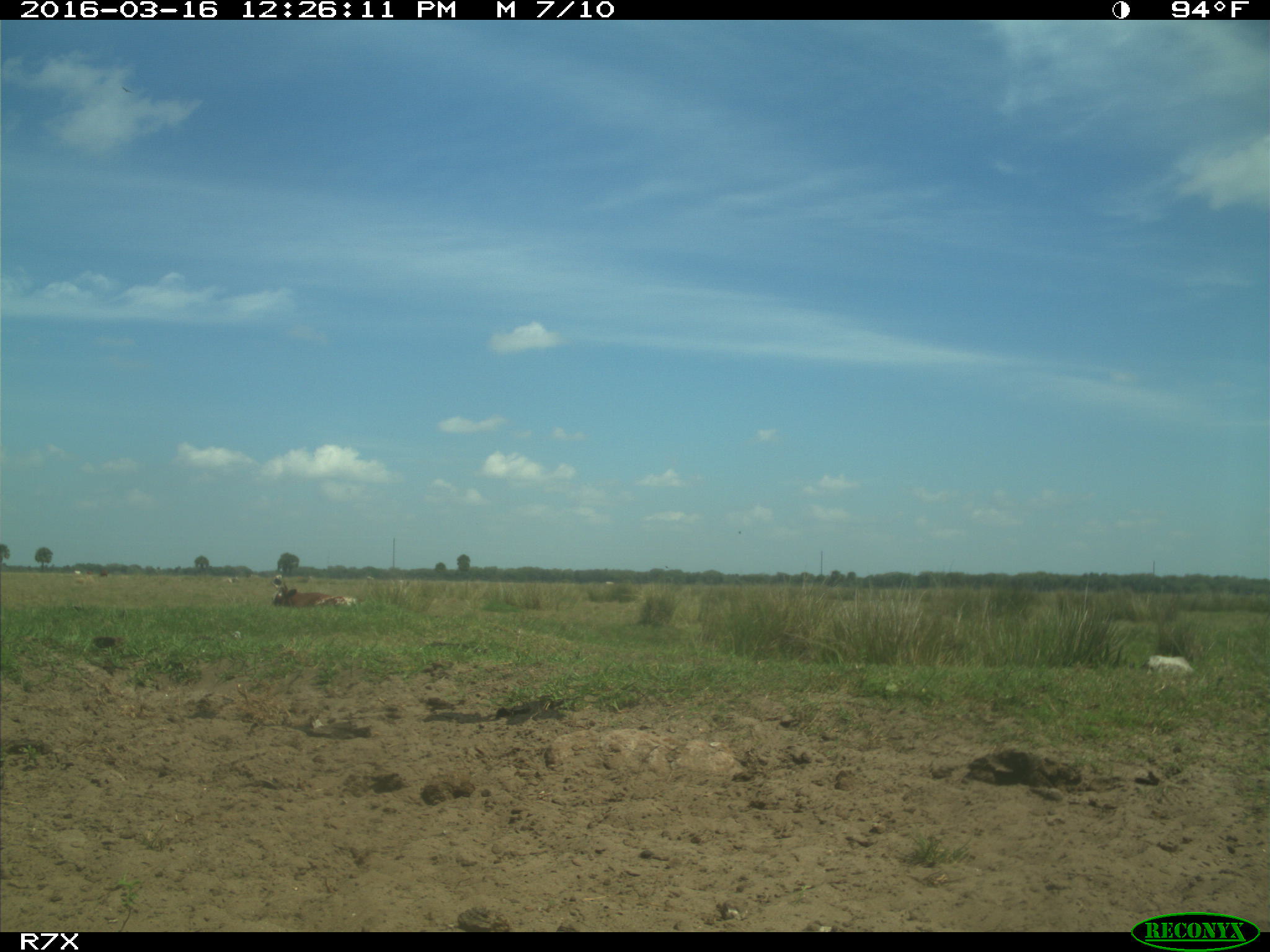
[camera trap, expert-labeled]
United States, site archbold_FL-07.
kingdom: Animalia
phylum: Chordata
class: Mammalia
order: Artiodactyla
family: Bovidae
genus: Bos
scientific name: Bos taurus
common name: domestic cow